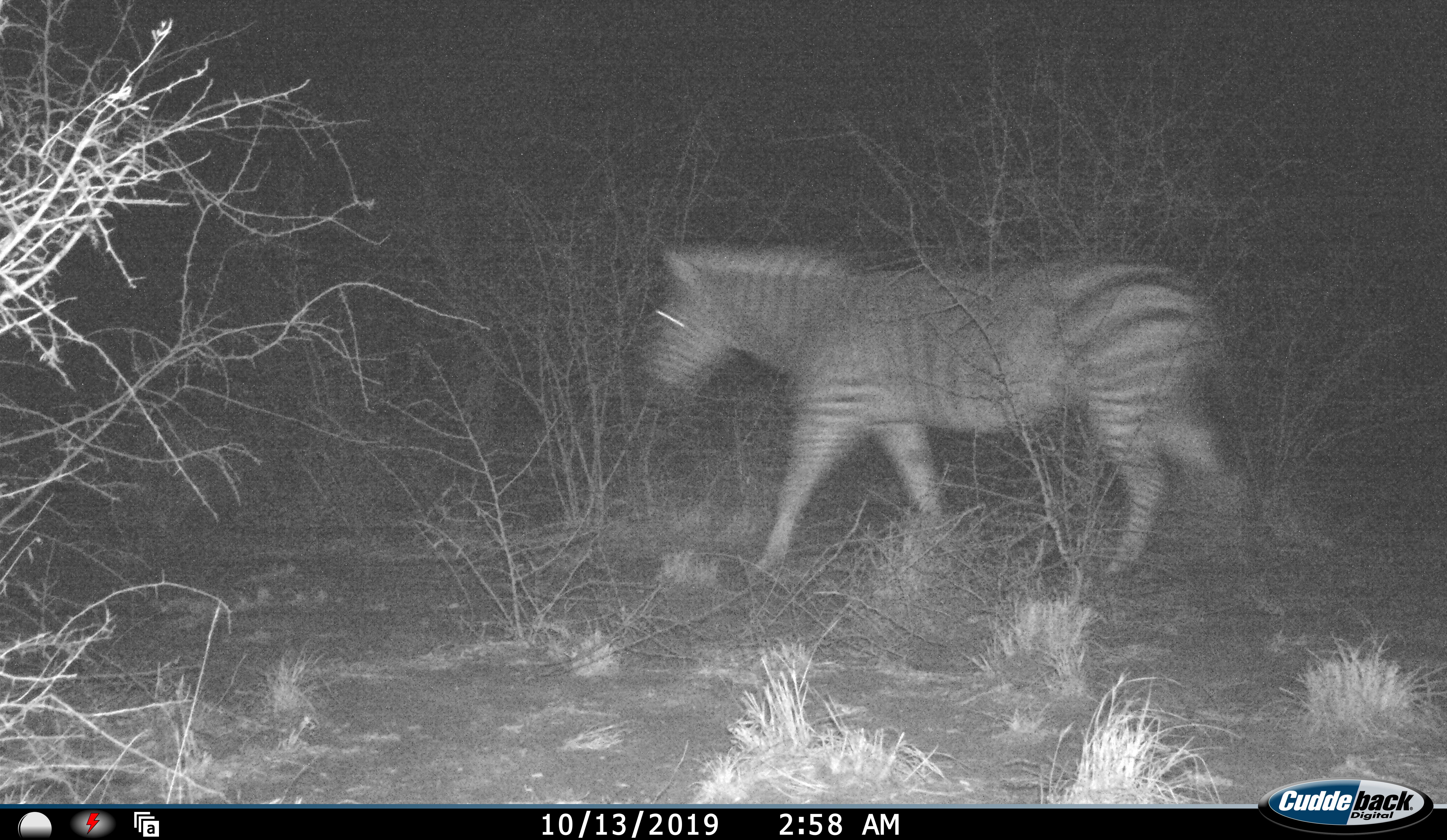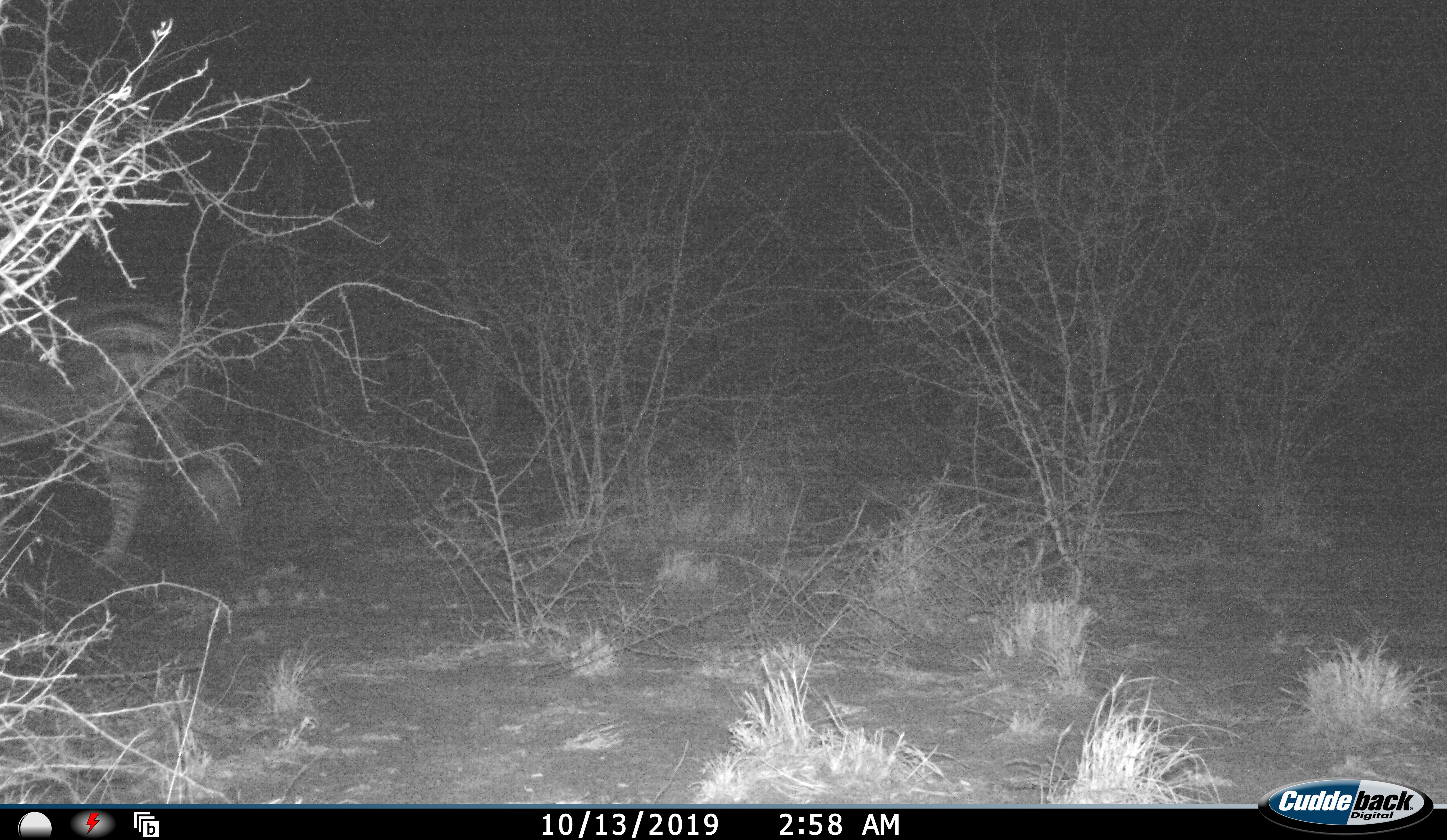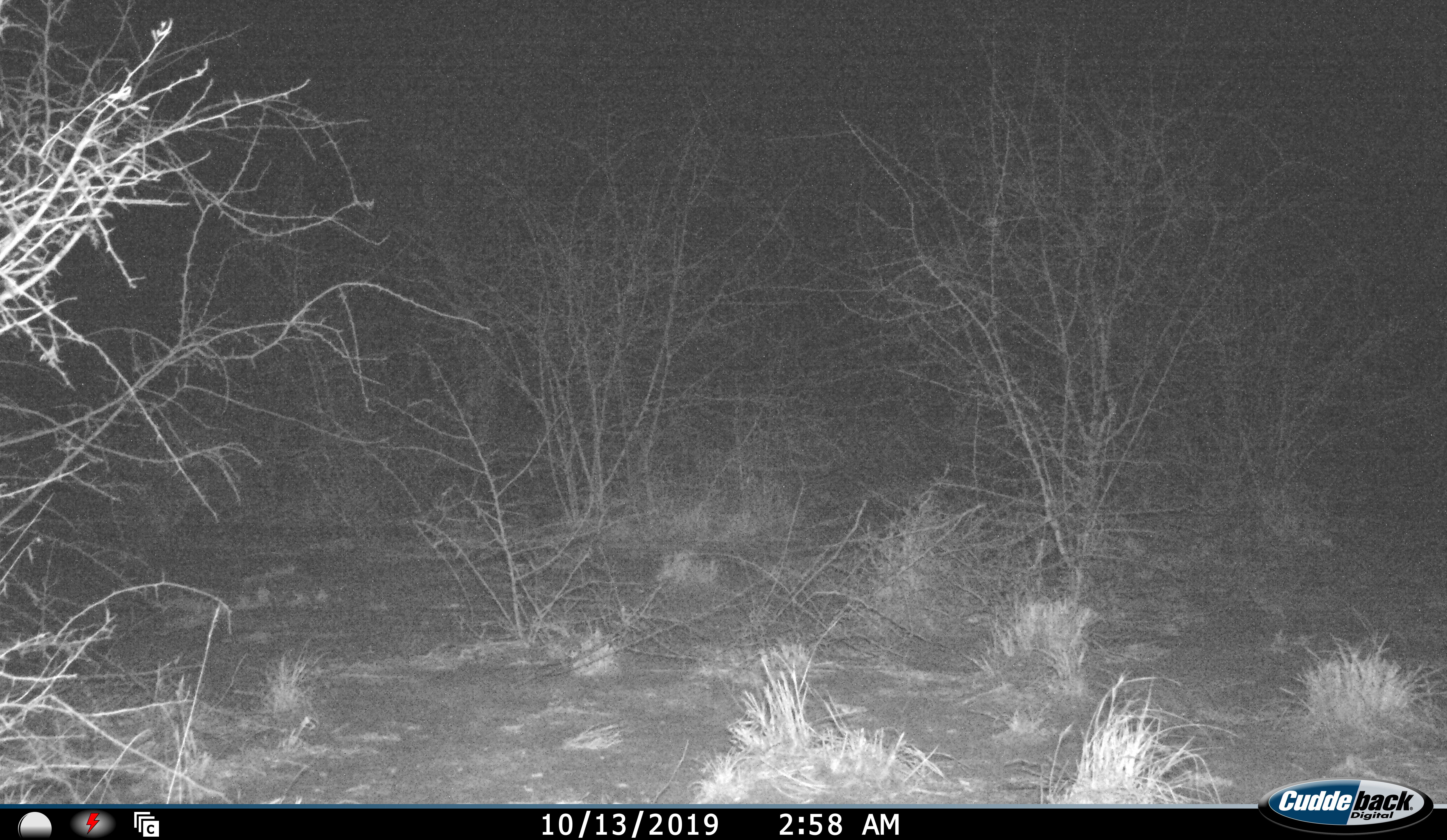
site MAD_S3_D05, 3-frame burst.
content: unidentified animal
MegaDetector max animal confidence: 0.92